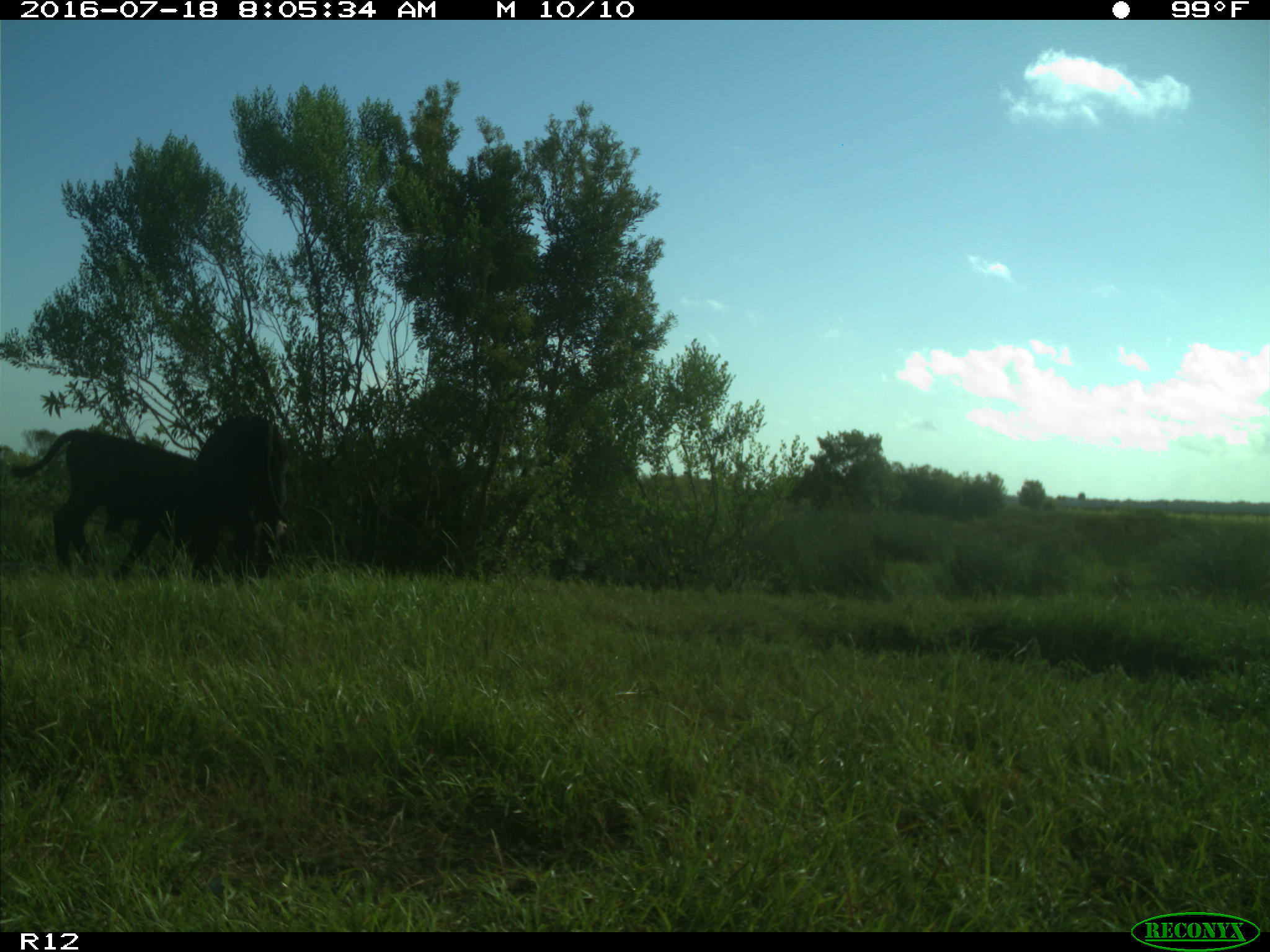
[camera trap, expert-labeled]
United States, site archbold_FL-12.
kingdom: Animalia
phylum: Chordata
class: Mammalia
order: Artiodactyla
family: Bovidae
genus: Bos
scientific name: Bos taurus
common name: domestic cow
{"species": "Bos taurus (domestic cow)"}